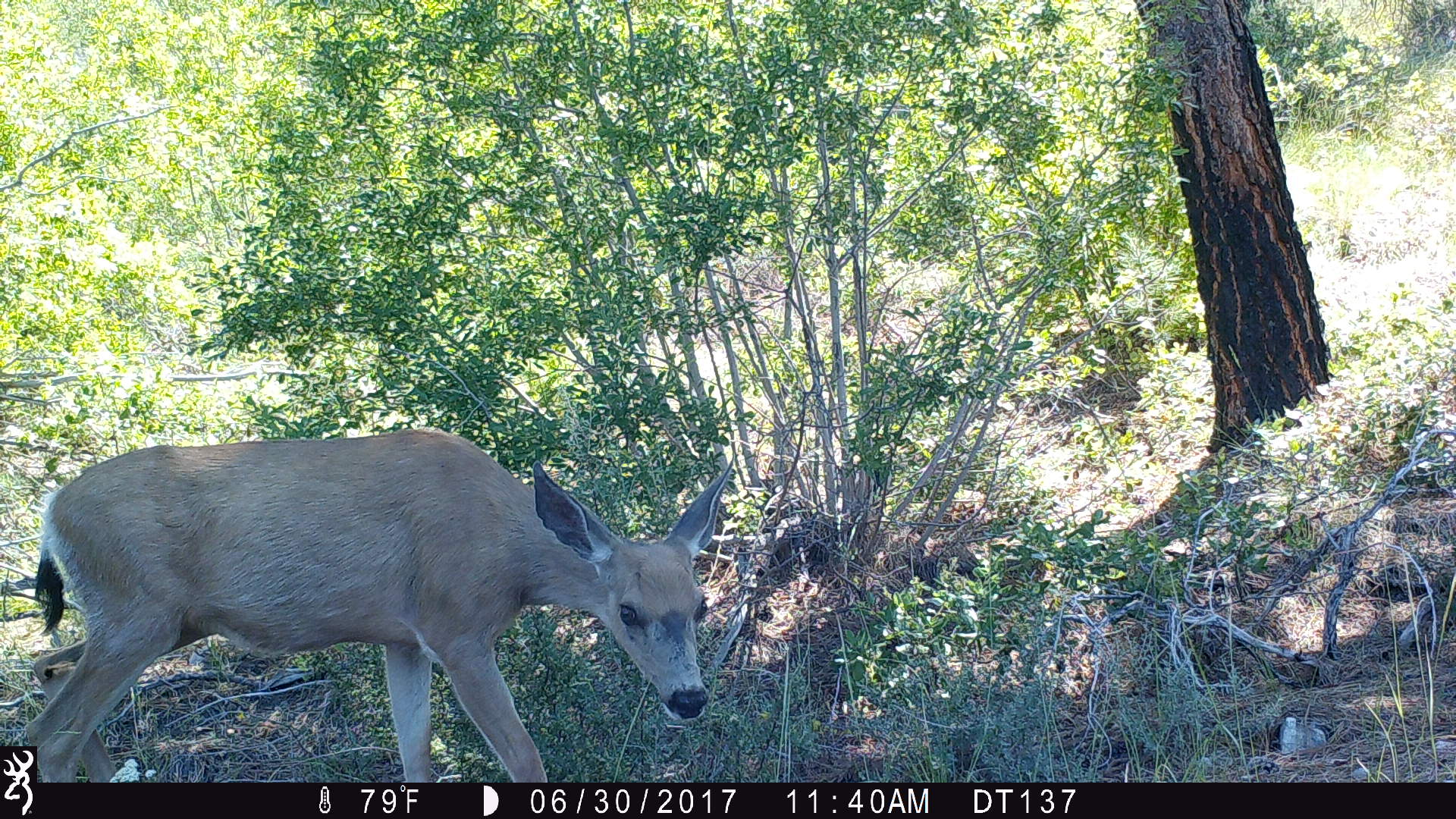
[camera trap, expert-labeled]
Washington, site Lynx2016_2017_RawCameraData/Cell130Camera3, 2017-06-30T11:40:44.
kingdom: Animalia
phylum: Chordata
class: Mammalia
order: Artiodactyla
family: Cervidae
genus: Odocoileus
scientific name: Odocoileus hemionus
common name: mule deer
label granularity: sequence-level